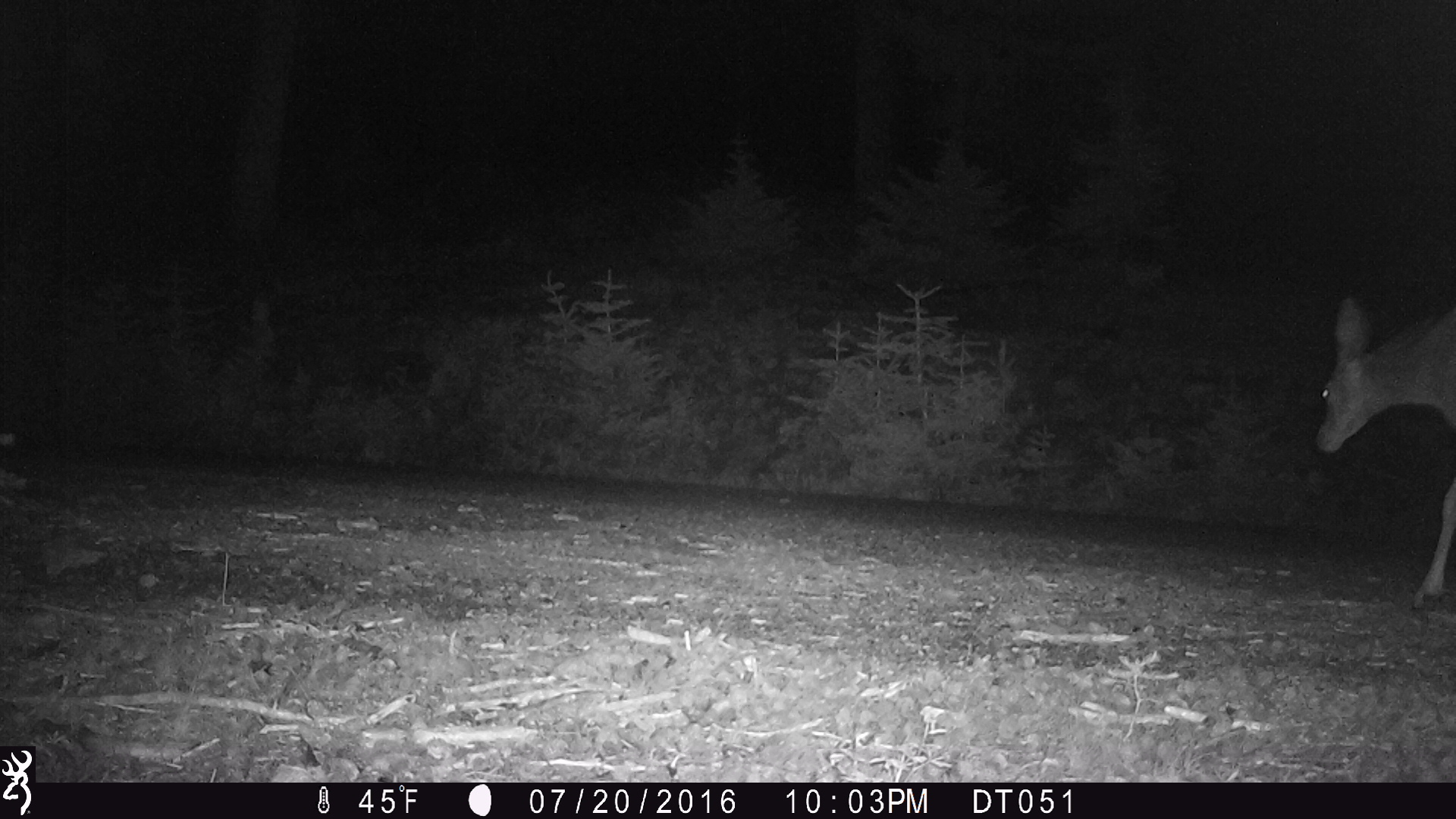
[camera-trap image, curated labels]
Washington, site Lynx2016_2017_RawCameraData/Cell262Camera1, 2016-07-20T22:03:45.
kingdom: Animalia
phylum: Chordata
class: Mammalia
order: Artiodactyla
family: Cervidae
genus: Odocoileus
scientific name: Odocoileus hemionus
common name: mule deer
Odocoileus hemionus (mule deer). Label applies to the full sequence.